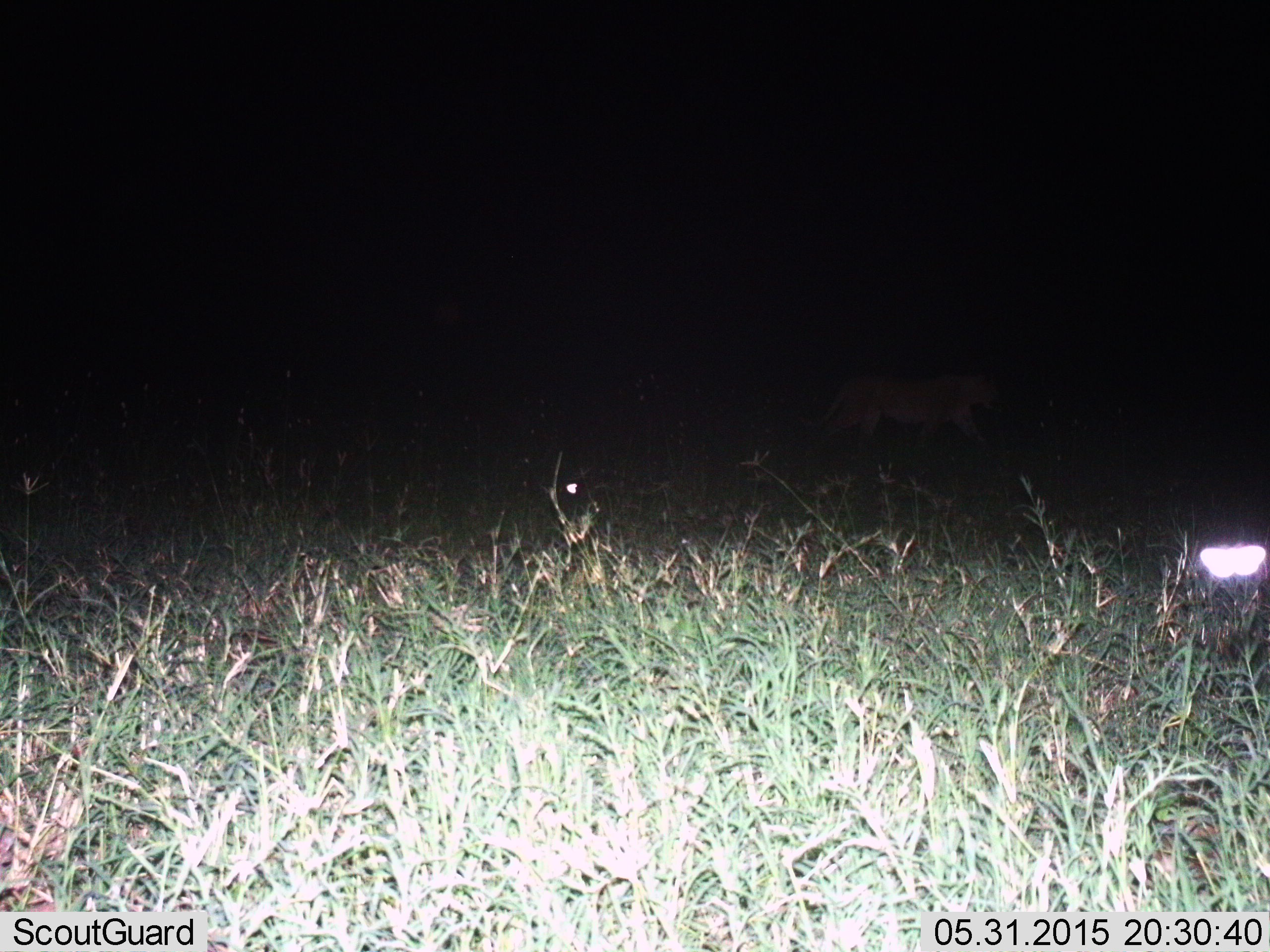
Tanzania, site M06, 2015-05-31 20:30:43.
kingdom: Animalia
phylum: Chordata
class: Mammalia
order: Carnivora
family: Felidae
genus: Panthera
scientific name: Panthera leo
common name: lion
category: lionfemale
Lionfemale (lion) (Panthera leo), count 1. Behavior (volunteer vote fractions): standing 0%, resting 0%, moving 100%, interacting 0%. Young present (vote fraction): 0%. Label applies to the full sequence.